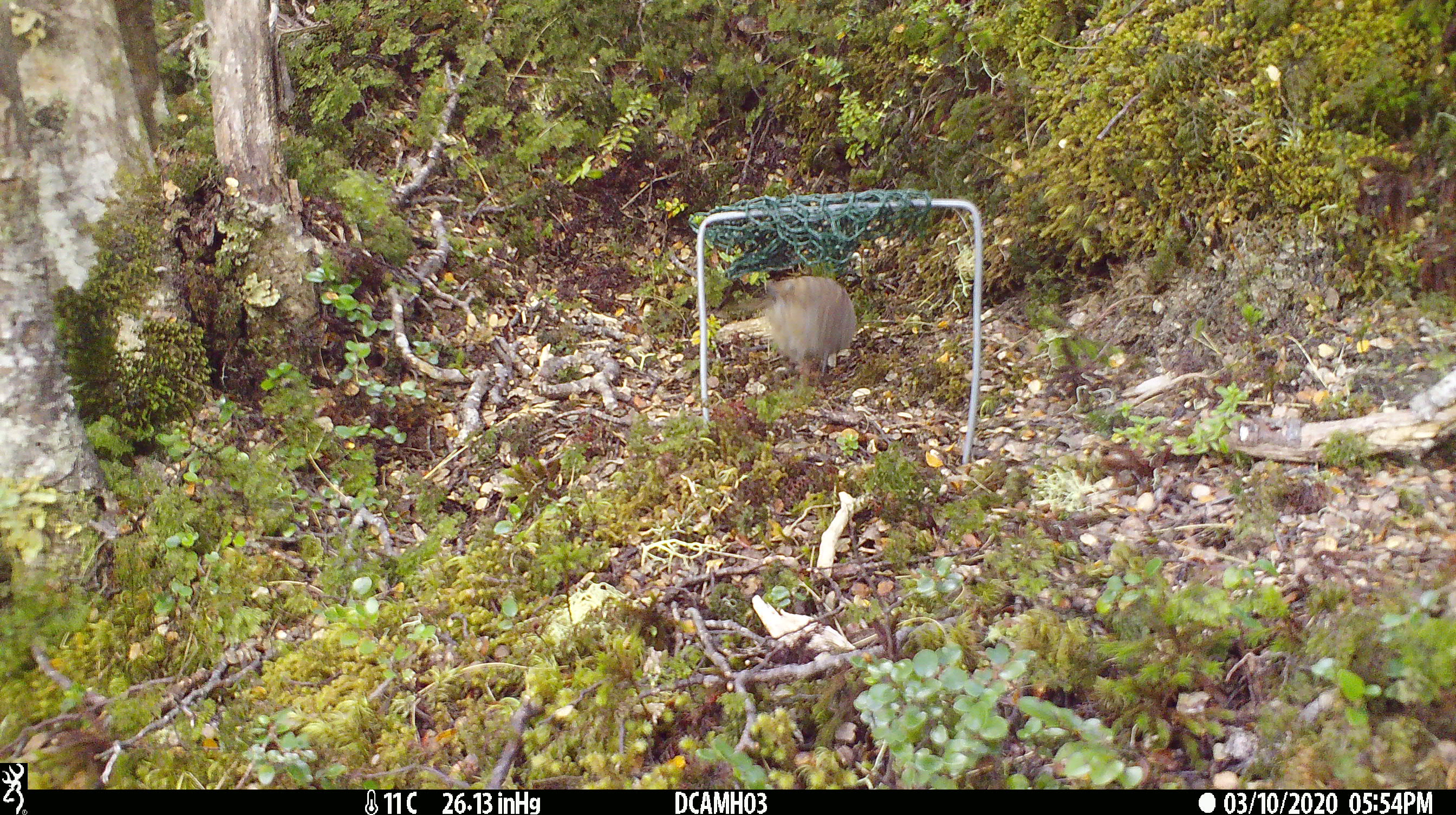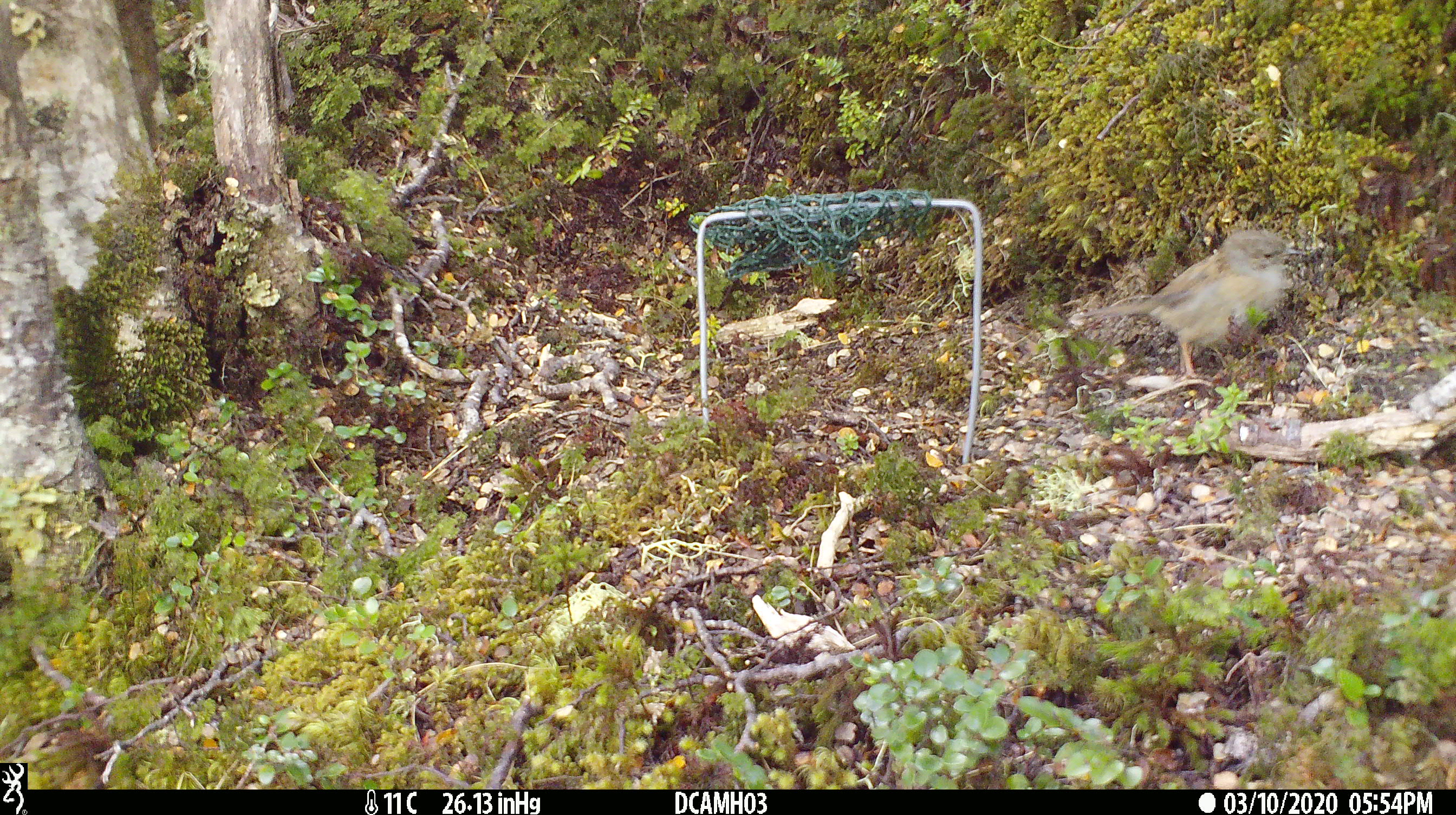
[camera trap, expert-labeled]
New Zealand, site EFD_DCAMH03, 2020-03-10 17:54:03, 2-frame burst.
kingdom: Animalia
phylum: Chordata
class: Aves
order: Passeriformes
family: Prunellidae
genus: Prunella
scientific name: Prunella modularis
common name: dunnock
Dunnock (Prunella modularis).